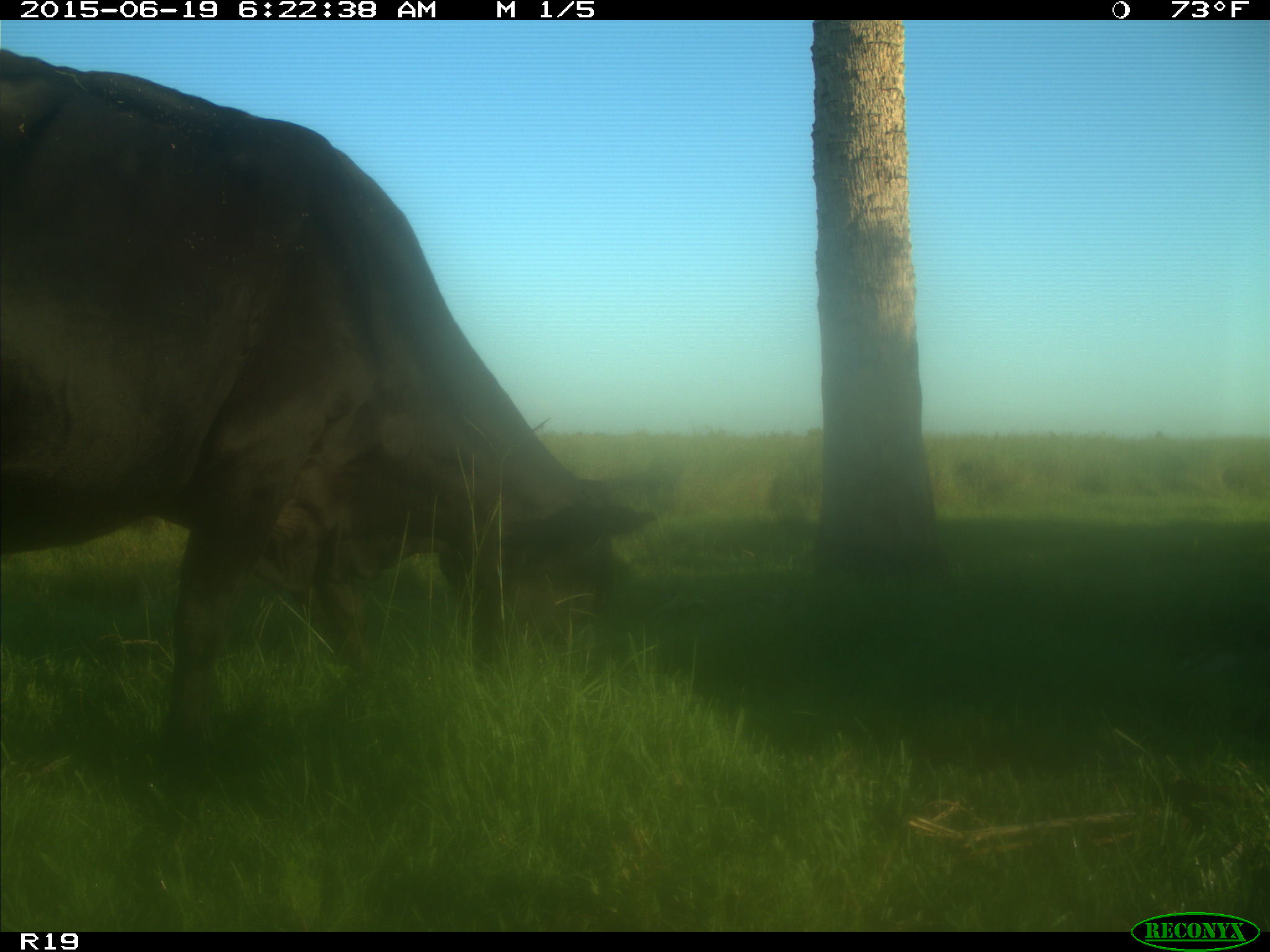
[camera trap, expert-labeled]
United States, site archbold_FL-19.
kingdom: Animalia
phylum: Chordata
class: Mammalia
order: Artiodactyla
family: Bovidae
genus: Bos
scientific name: Bos taurus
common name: domestic cow